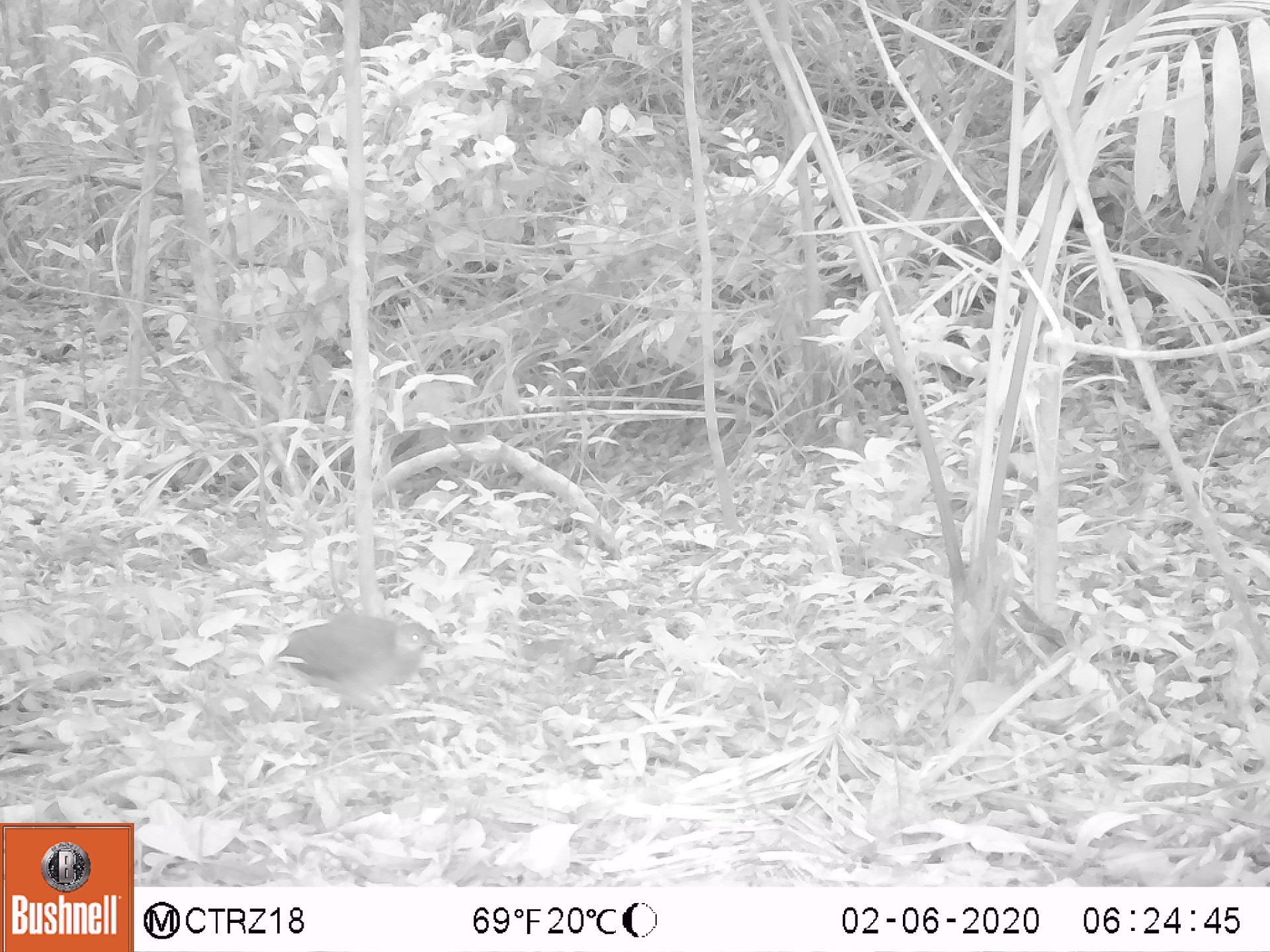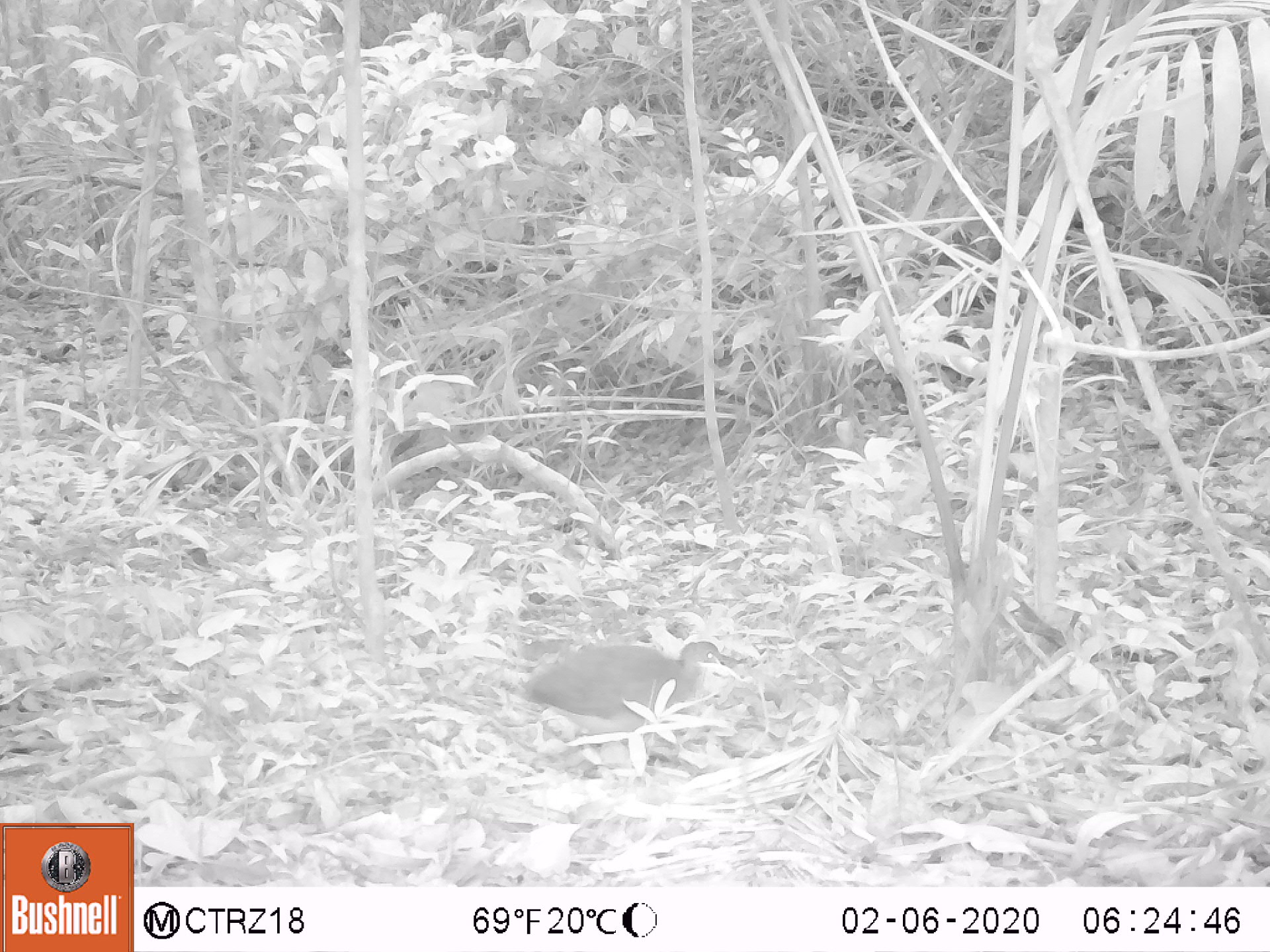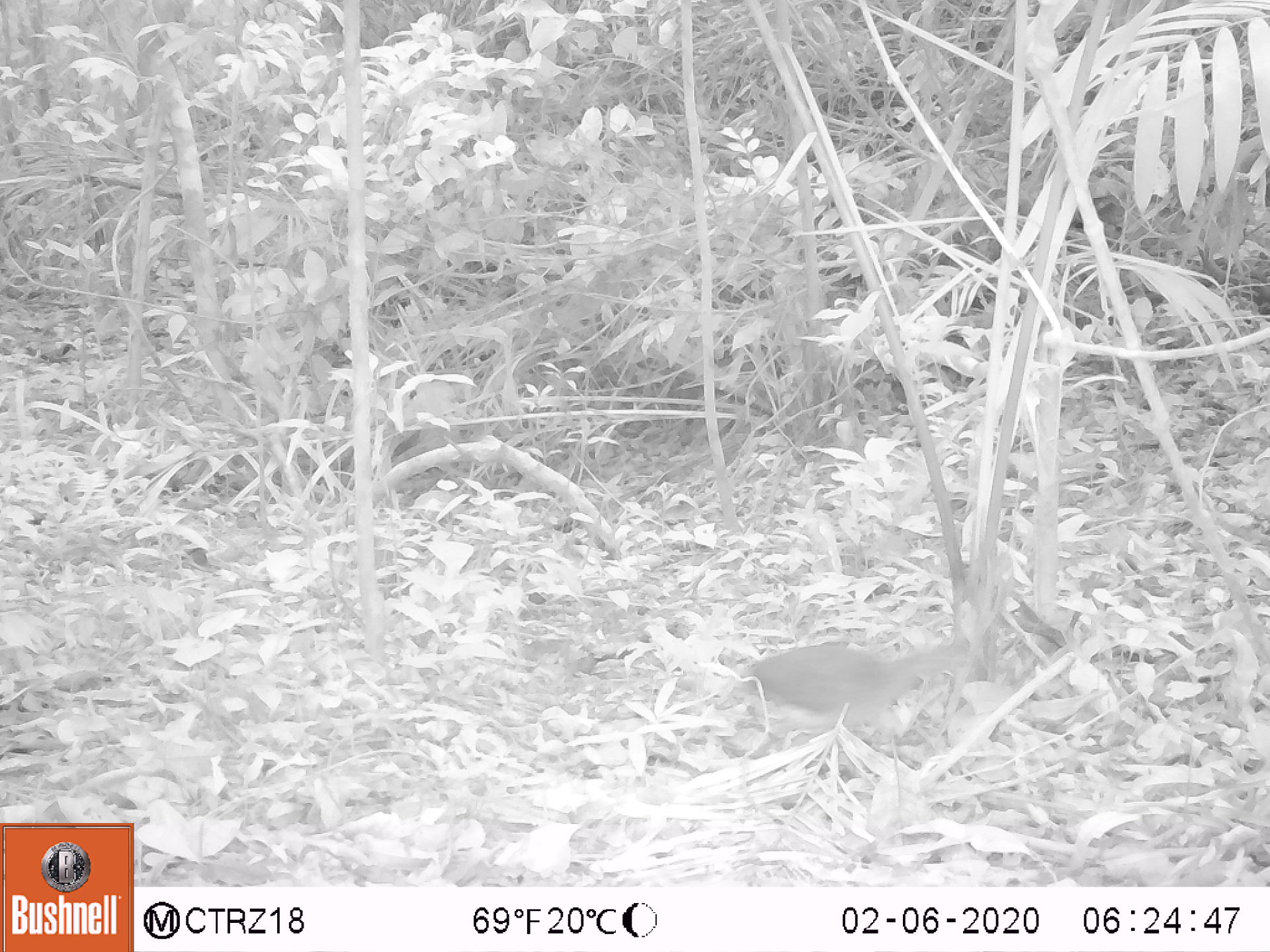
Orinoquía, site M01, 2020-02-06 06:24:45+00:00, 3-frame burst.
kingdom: Animalia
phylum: Chordata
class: Aves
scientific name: Aves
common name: bird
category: unknown bird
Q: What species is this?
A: Unknown bird (bird) (Aves).